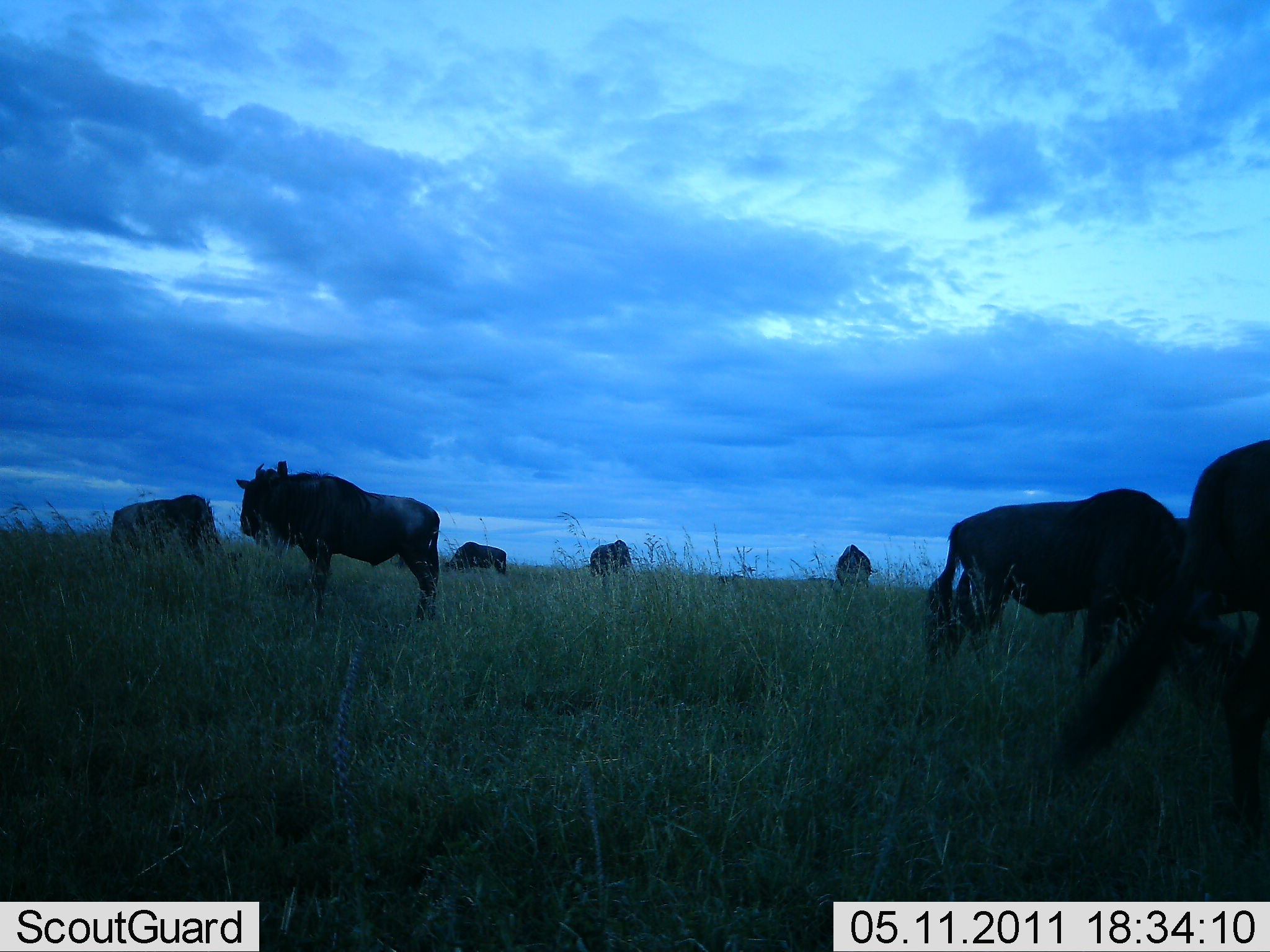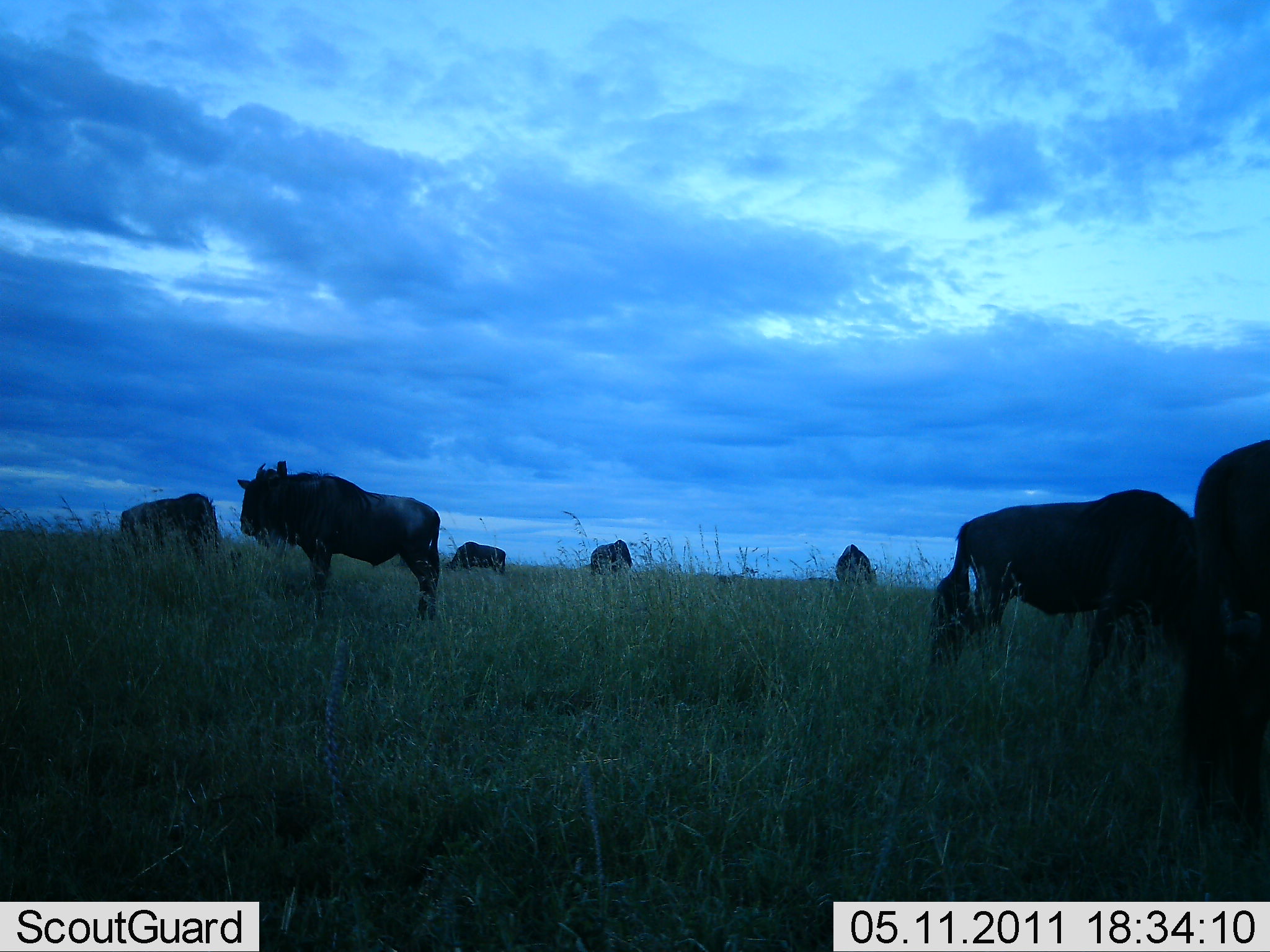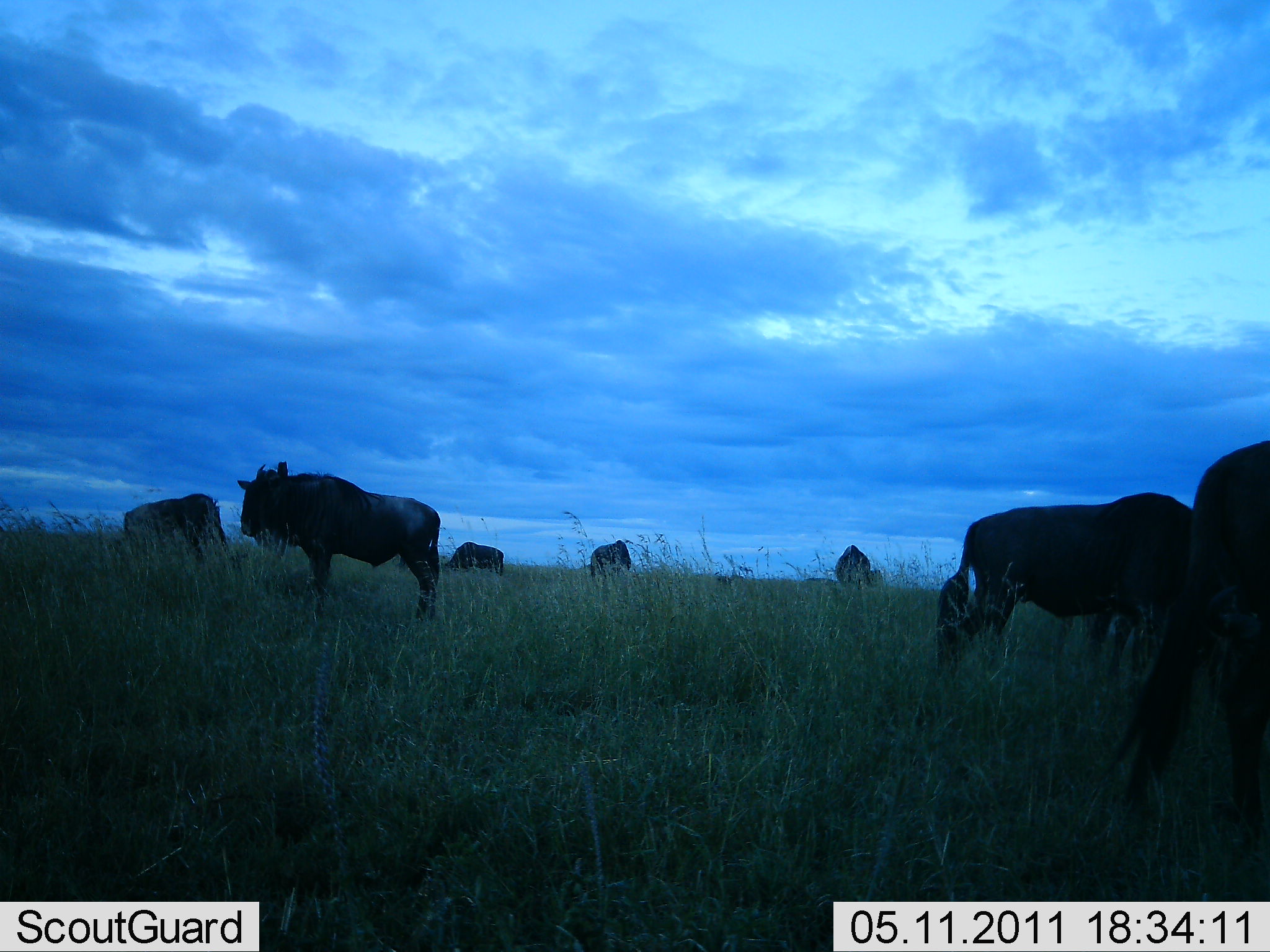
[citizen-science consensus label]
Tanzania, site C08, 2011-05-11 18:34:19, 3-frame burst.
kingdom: Animalia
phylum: Chordata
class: Mammalia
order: Artiodactyla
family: Bovidae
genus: Connochaetes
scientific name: Connochaetes taurinus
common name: blue wildebeest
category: wildebeest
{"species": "wildebeest (blue wildebeest) (Connochaetes taurinus)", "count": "7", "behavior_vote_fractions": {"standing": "73%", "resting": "0%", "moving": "7%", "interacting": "0%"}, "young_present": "0%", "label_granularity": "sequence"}